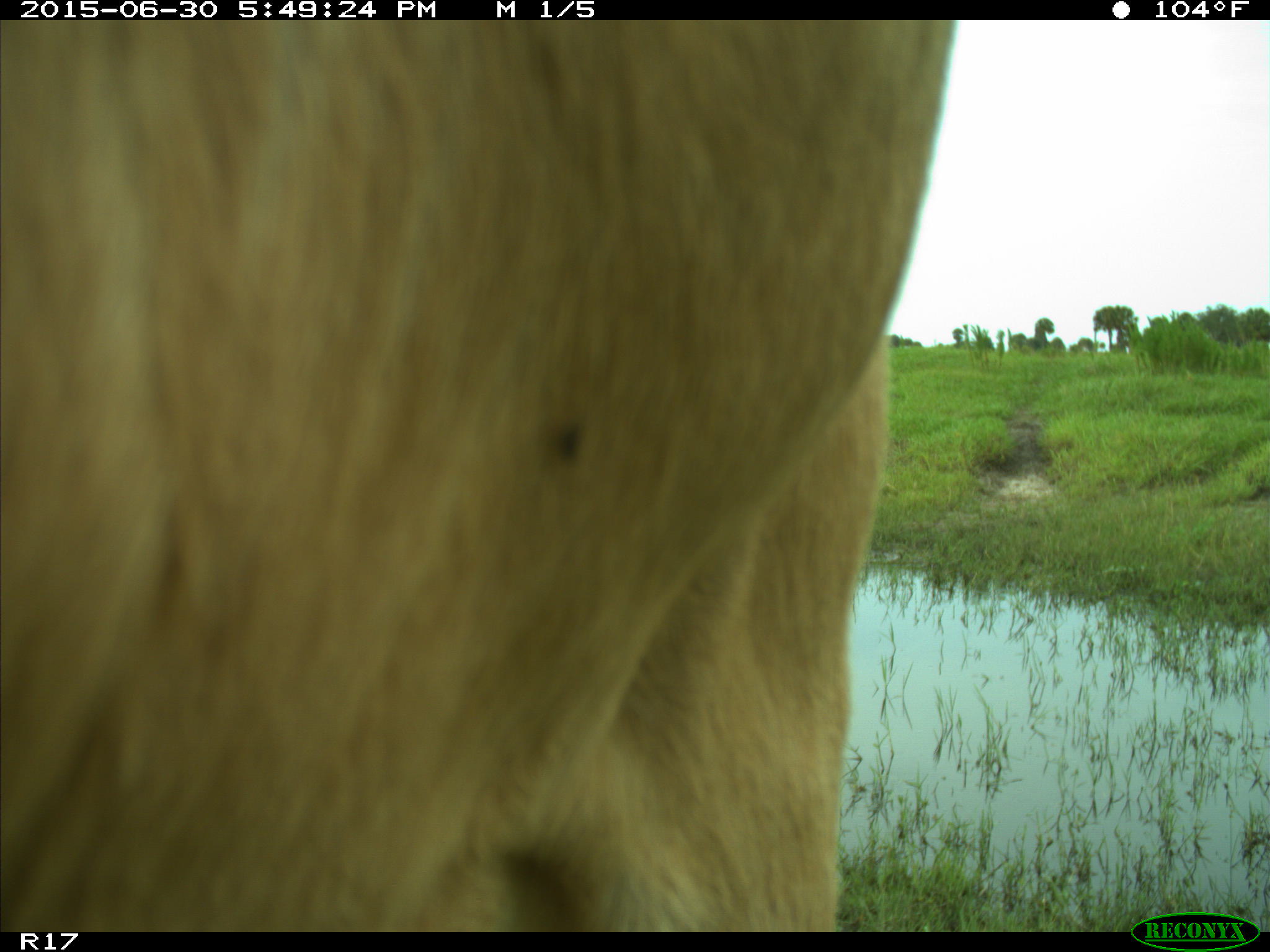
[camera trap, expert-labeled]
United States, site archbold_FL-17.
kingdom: Animalia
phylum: Chordata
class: Mammalia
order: Artiodactyla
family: Bovidae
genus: Bos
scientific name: Bos taurus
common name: domestic cow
Bos taurus (domestic cow).